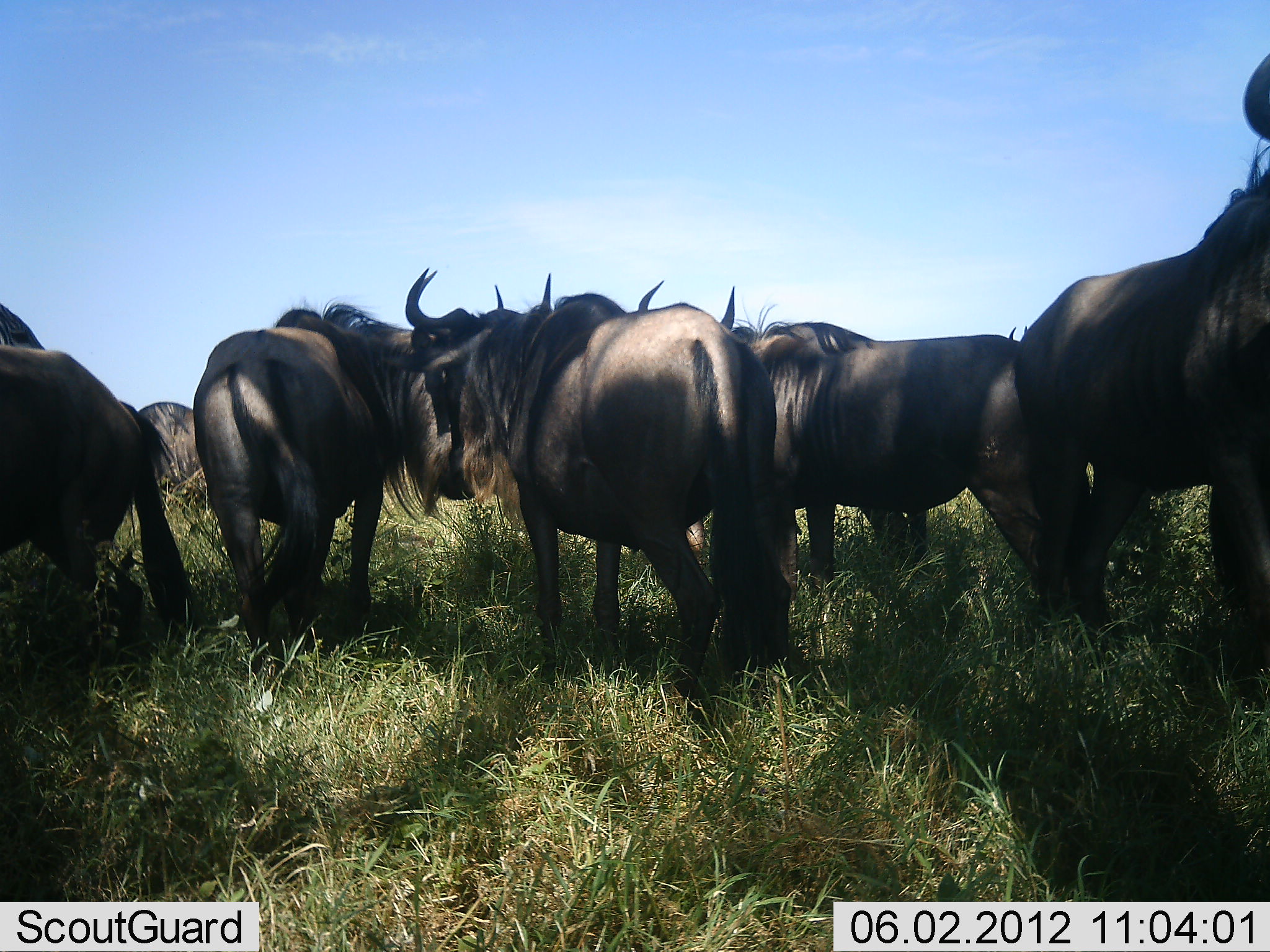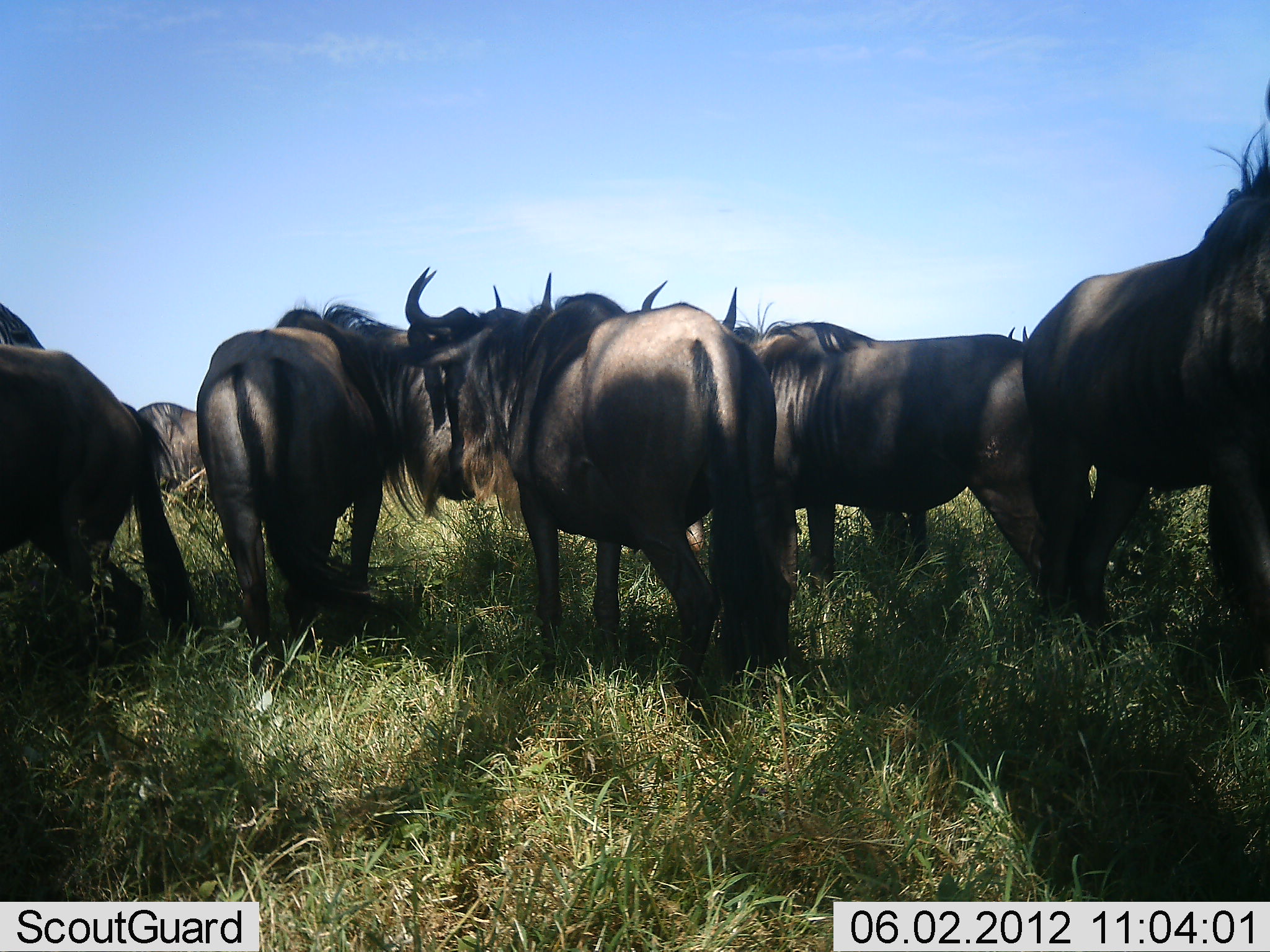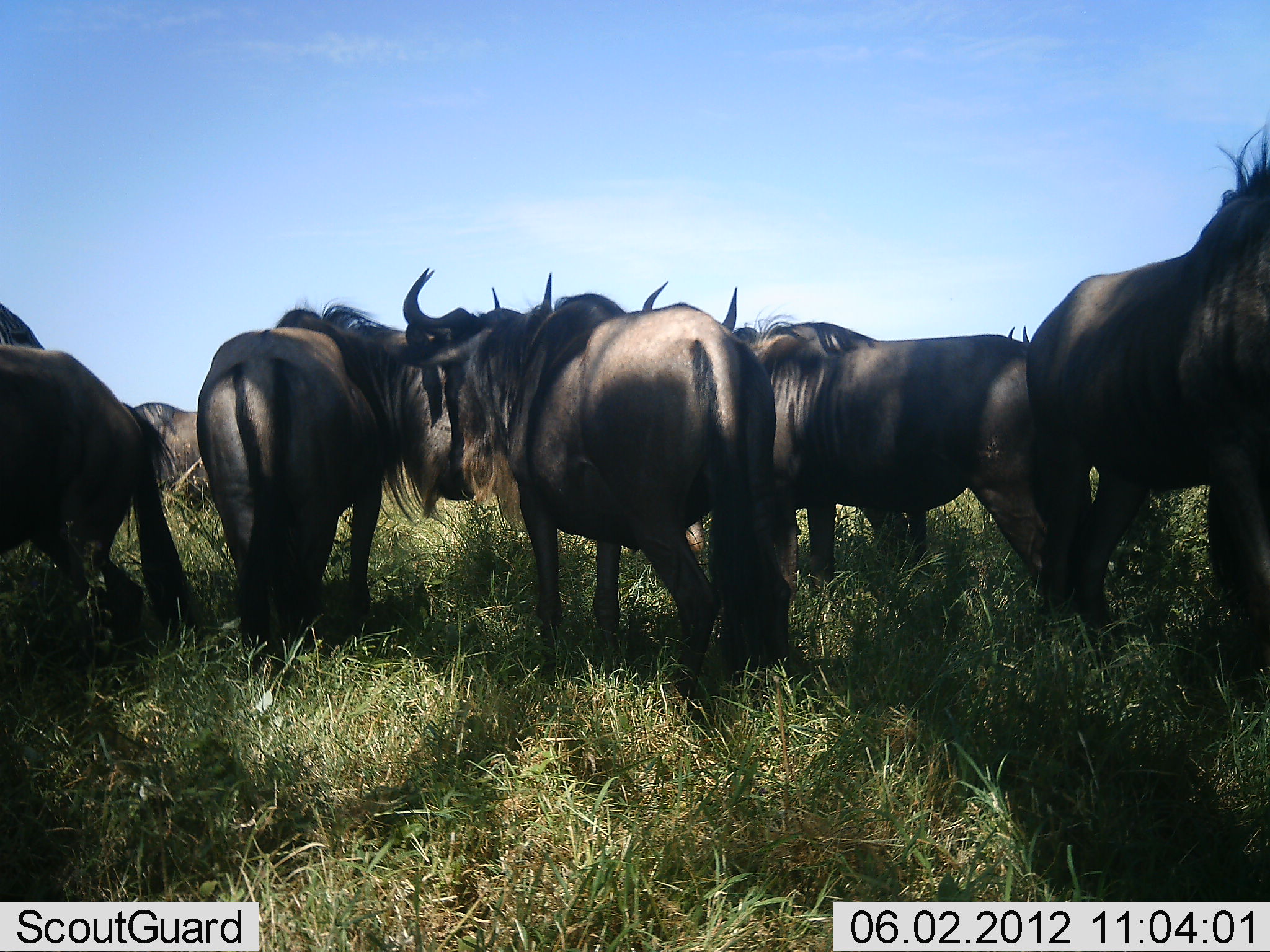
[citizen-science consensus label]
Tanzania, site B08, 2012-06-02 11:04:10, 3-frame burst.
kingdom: Animalia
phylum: Chordata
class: Mammalia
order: Artiodactyla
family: Bovidae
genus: Connochaetes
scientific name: Connochaetes taurinus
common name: blue wildebeest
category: wildebeest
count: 9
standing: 100%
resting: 0%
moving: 0%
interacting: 10%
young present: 0%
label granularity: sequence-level